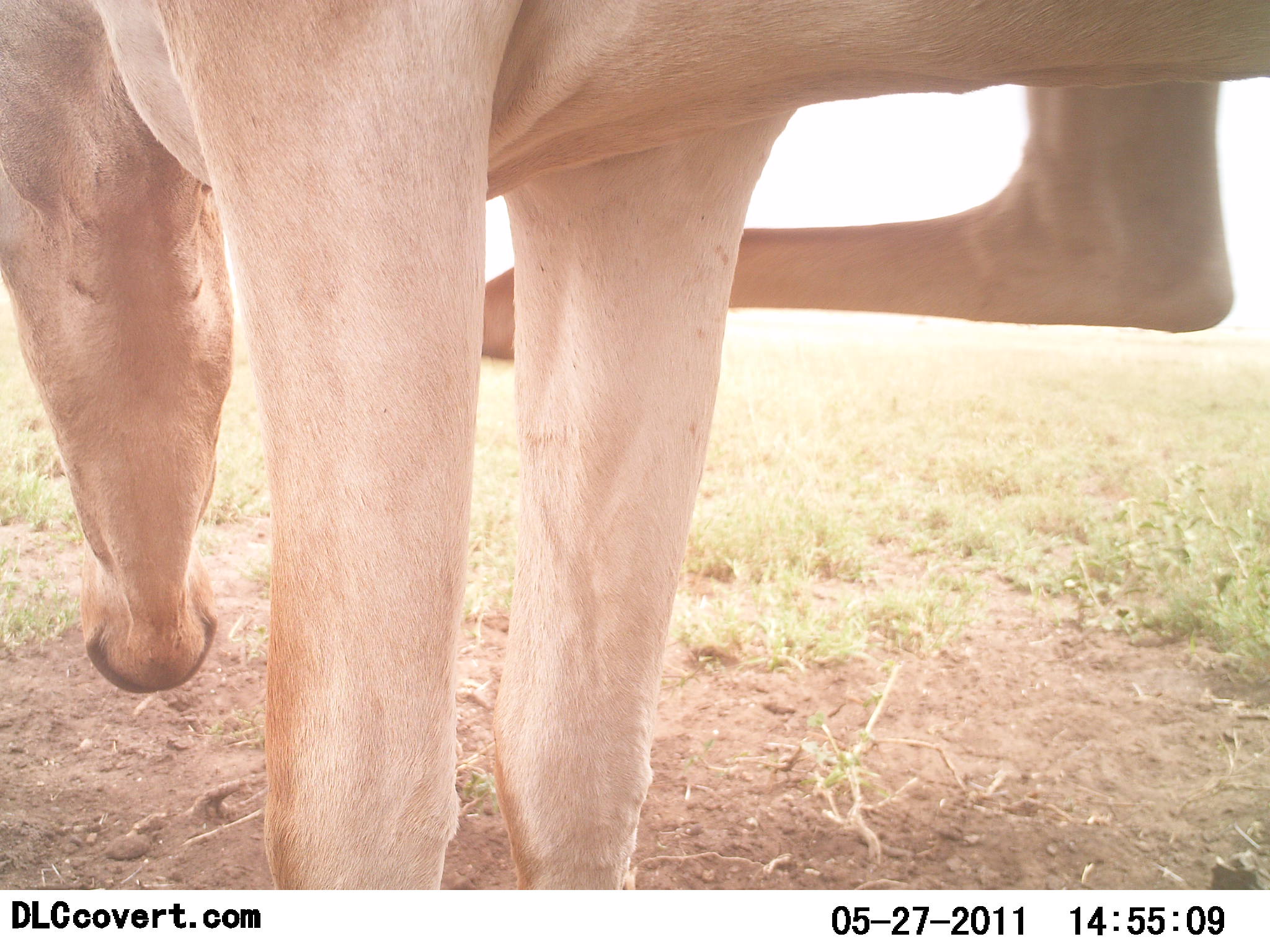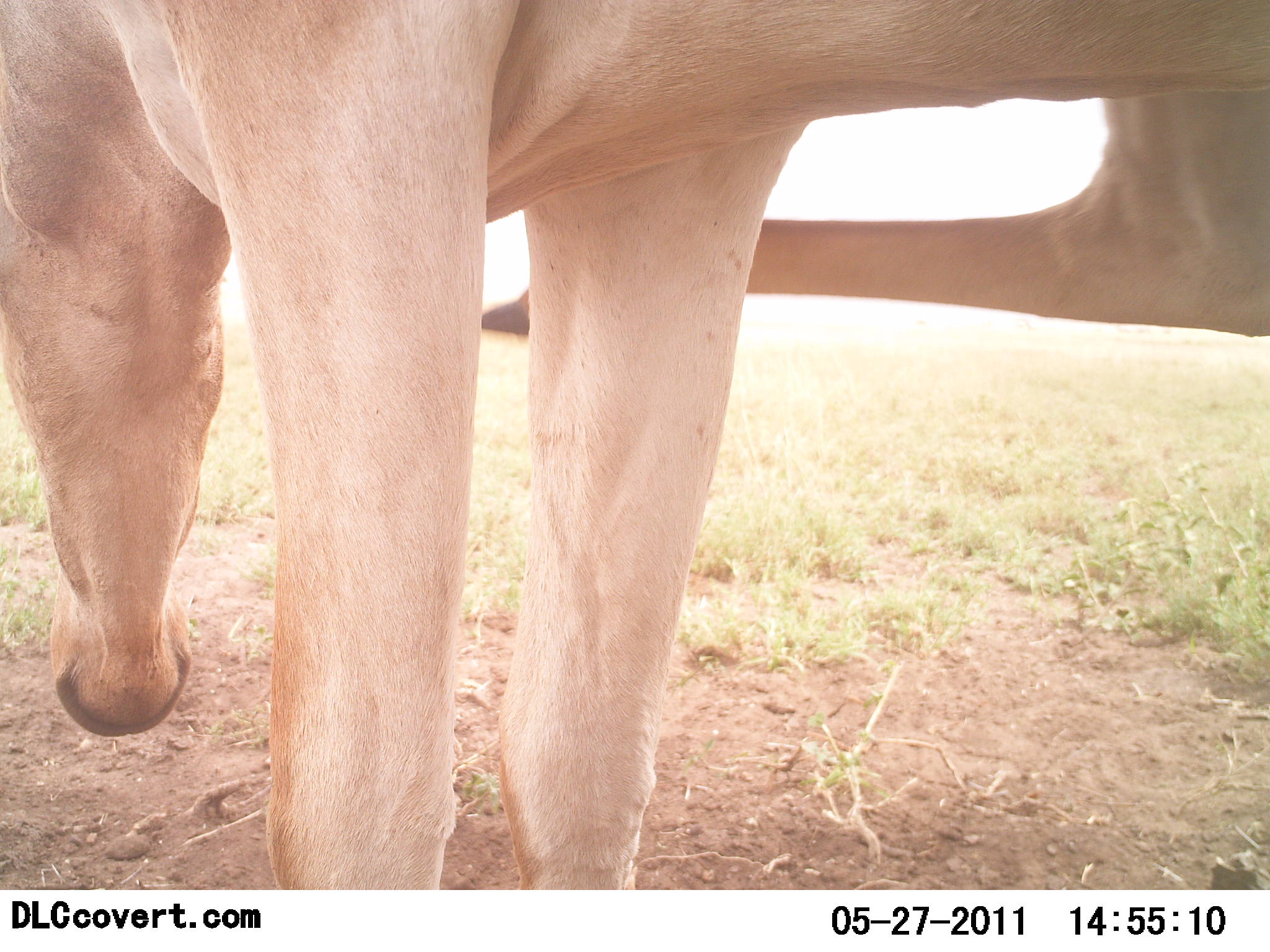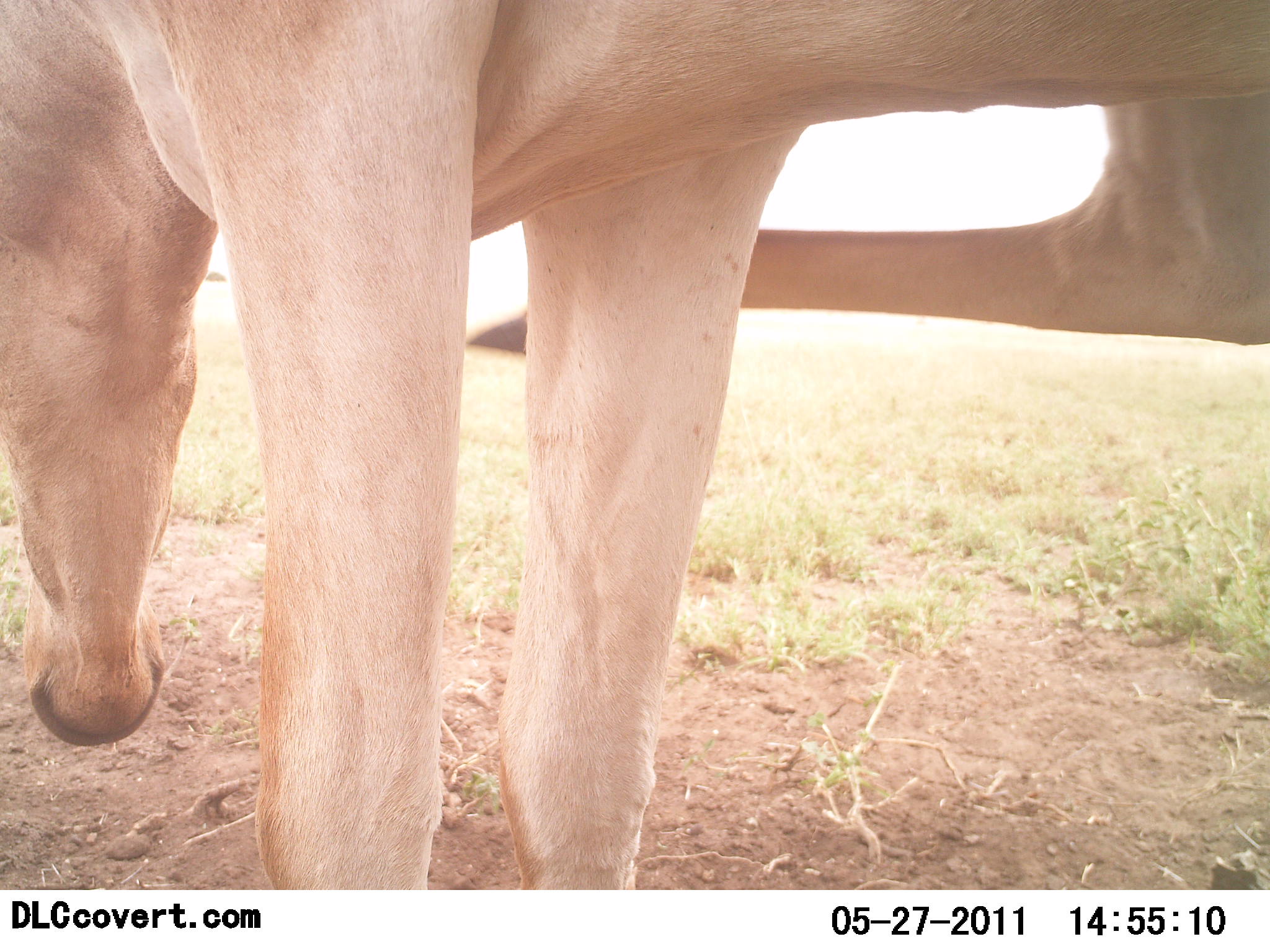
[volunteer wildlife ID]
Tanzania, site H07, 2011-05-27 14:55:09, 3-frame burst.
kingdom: Animalia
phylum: Chordata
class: Mammalia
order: Artiodactyla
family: Bovidae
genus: Alcelaphus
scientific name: Alcelaphus buselaphus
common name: hartebeest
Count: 1.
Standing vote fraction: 86%.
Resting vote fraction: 7%.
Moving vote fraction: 7%.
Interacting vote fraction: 14%.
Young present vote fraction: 0%.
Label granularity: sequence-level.